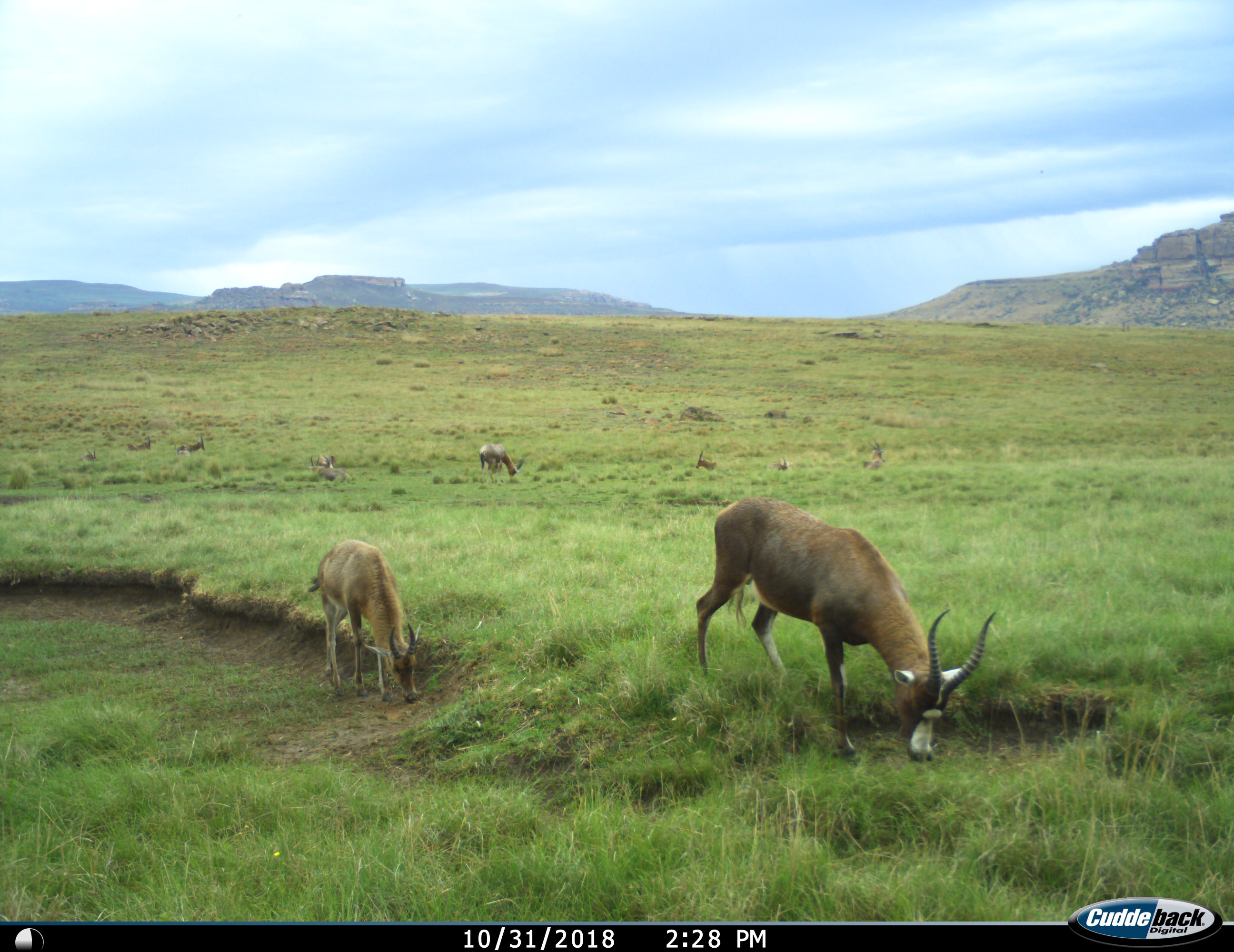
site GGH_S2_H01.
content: unidentified animal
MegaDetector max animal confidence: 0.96